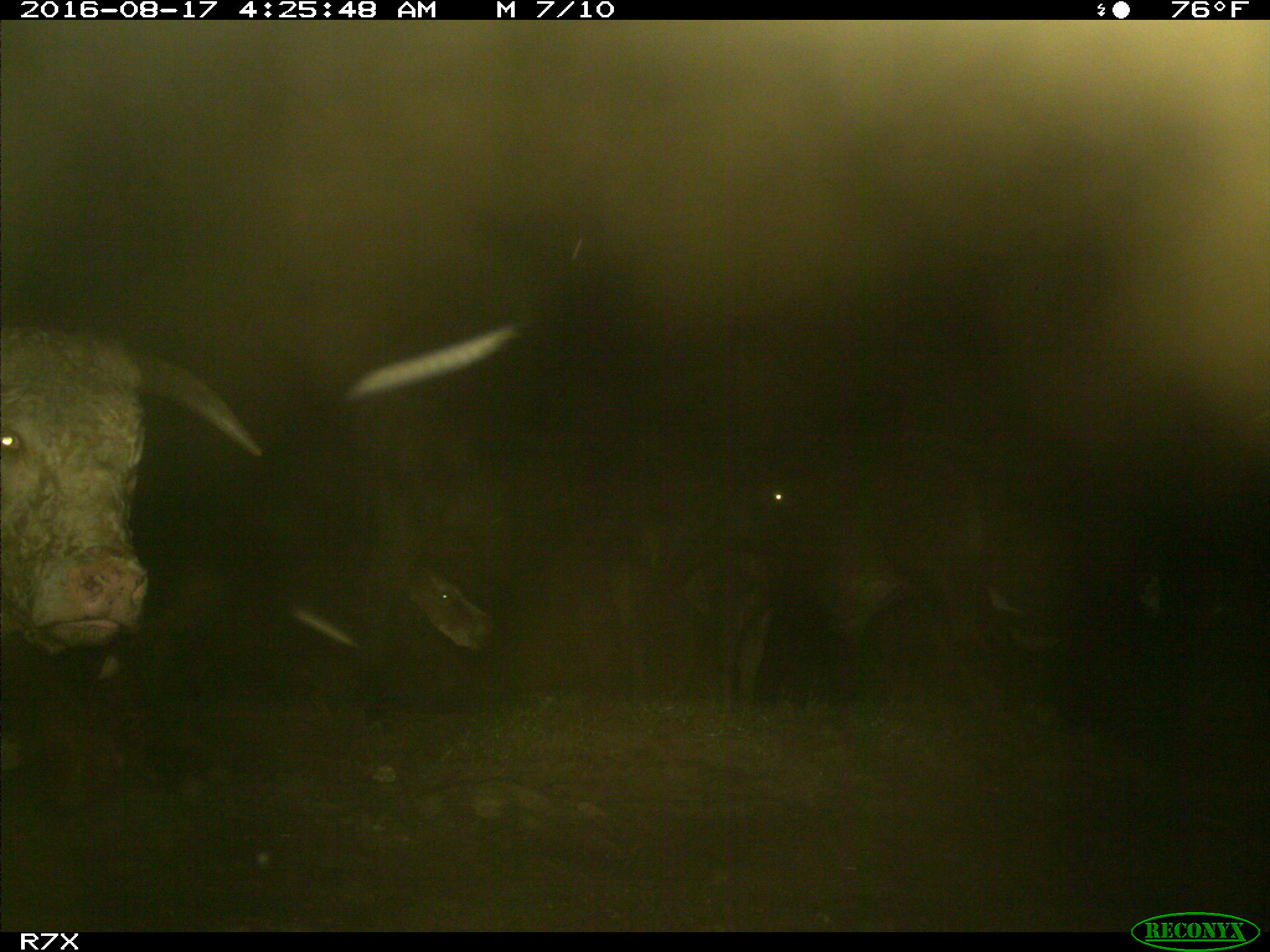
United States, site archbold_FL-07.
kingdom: Animalia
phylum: Chordata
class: Mammalia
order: Artiodactyla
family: Bovidae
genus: Bos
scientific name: Bos taurus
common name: domestic cow